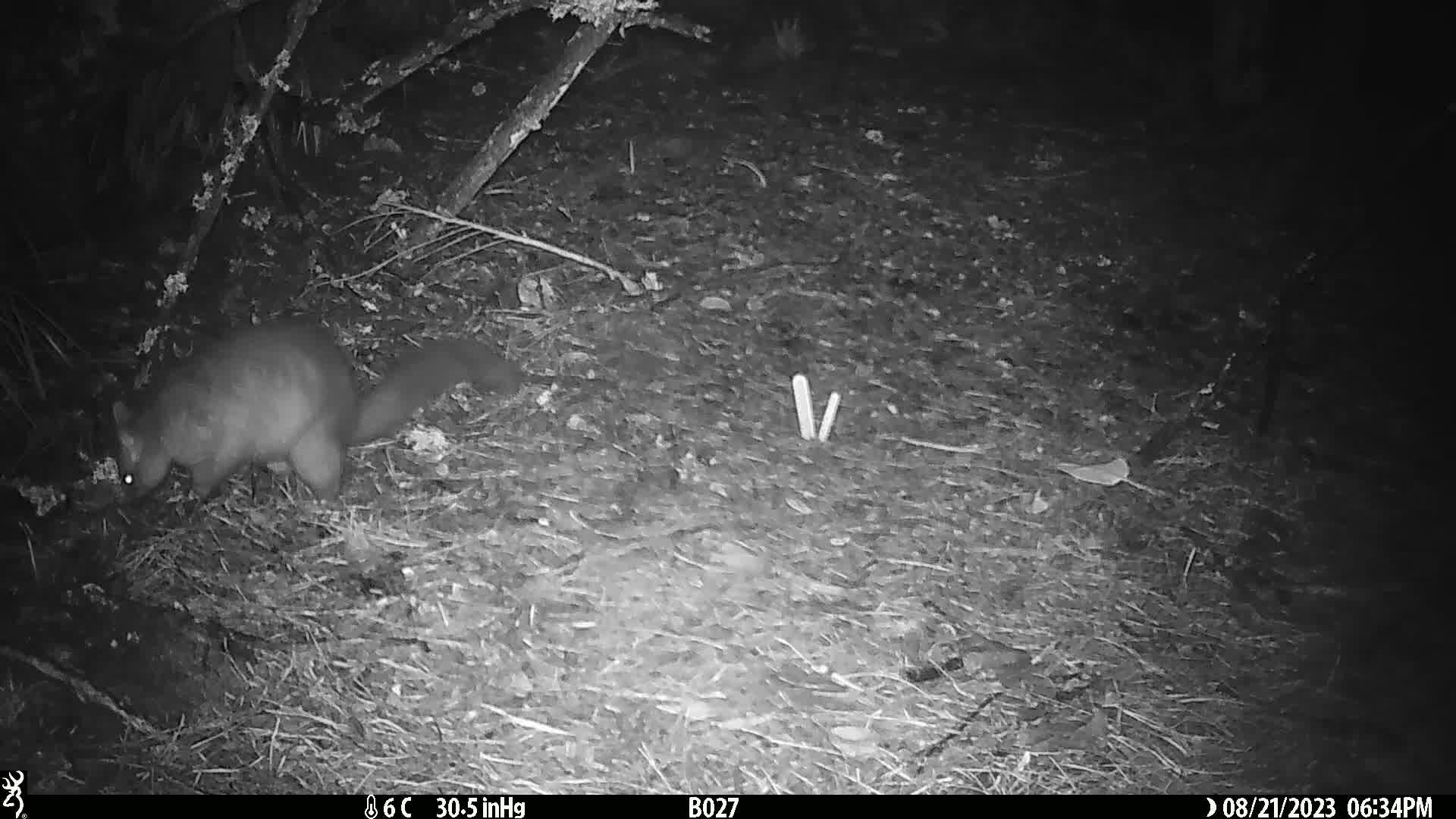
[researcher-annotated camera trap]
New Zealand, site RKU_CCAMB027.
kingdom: Animalia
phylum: Chordata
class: Mammalia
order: Diprotodontia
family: Phalangeridae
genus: Trichosurus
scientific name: Trichosurus vulpecula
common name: common brushtail possum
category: possum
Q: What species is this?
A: Possum (common brushtail possum) (Trichosurus vulpecula).